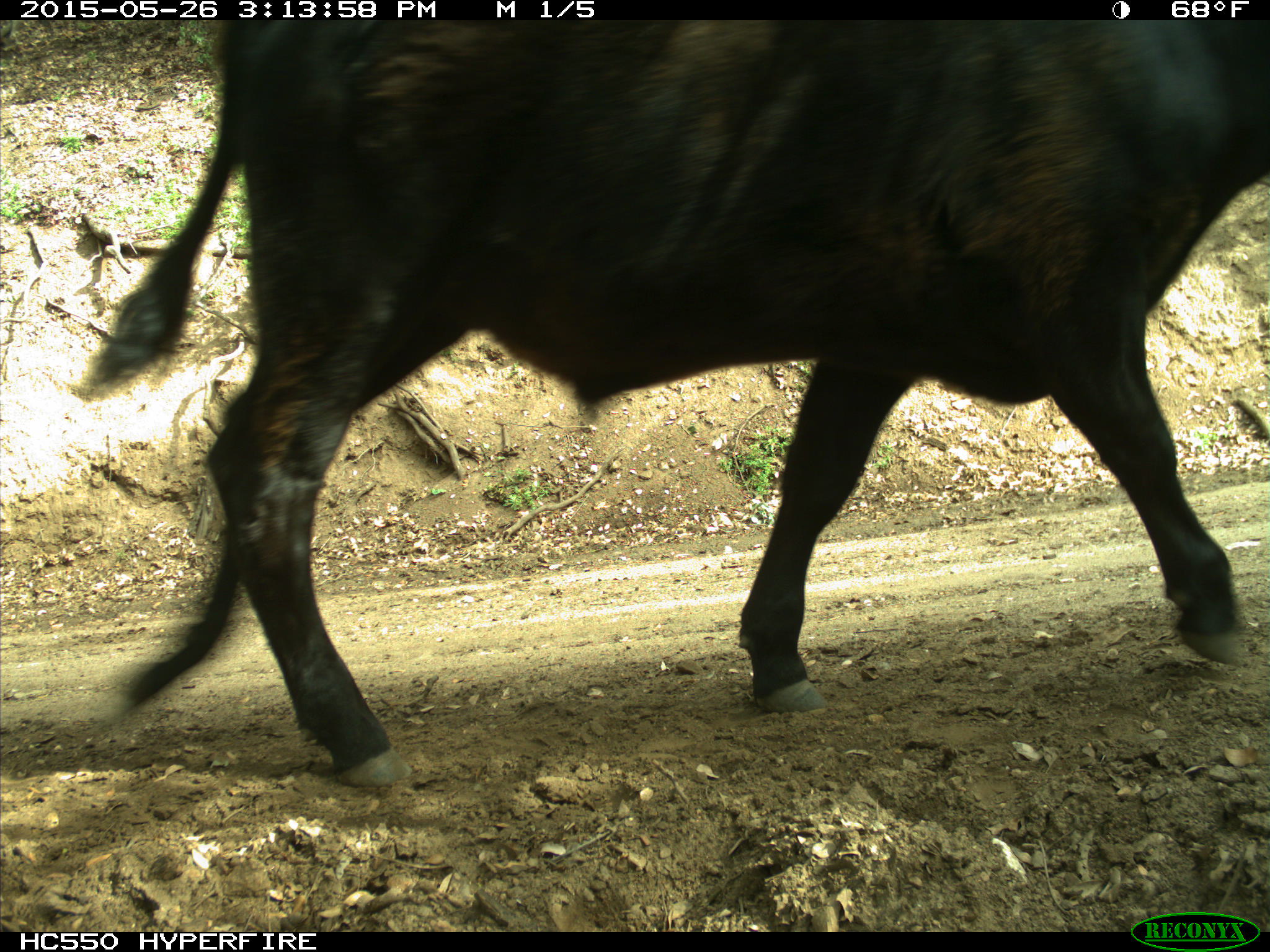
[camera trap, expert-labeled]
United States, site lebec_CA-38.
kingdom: Animalia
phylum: Chordata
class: Mammalia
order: Artiodactyla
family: Bovidae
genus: Bos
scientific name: Bos taurus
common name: domestic cow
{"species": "Bos taurus (domestic cow)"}